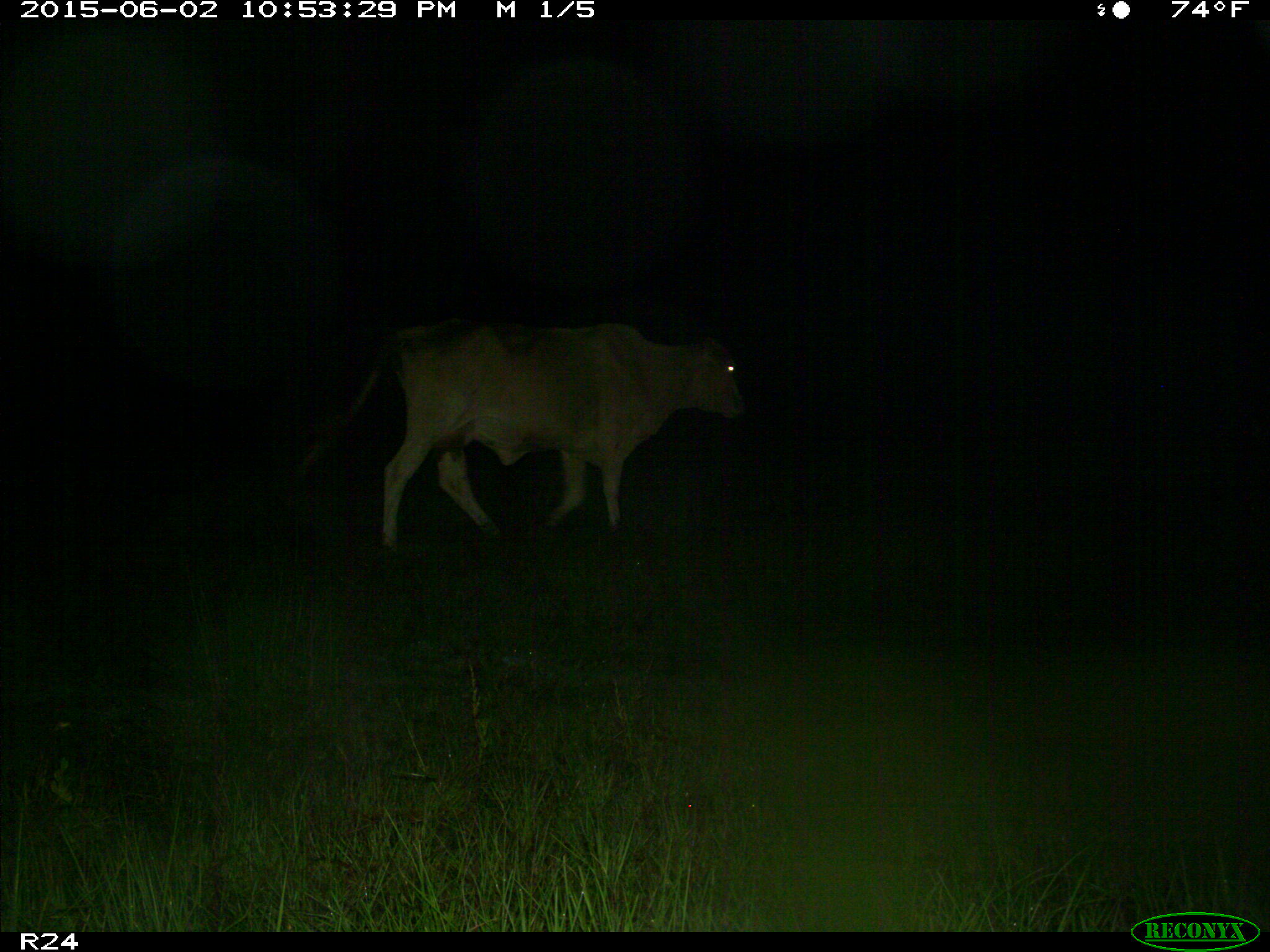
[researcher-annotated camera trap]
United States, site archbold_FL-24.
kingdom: Animalia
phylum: Chordata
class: Mammalia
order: Artiodactyla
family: Bovidae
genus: Bos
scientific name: Bos taurus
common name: domestic cow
Bos taurus (domestic cow).